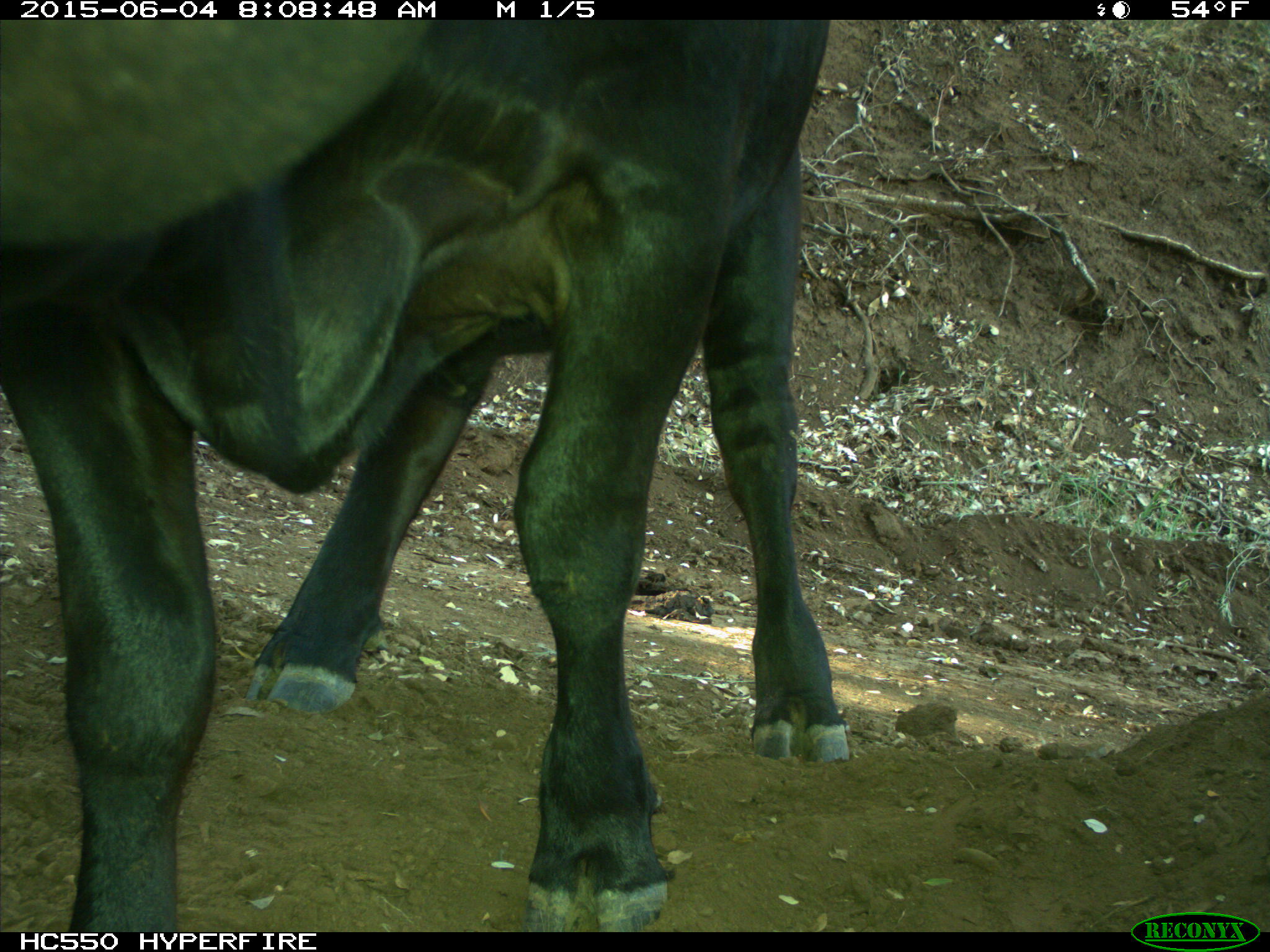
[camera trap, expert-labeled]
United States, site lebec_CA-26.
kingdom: Animalia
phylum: Chordata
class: Mammalia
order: Artiodactyla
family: Bovidae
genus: Bos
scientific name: Bos taurus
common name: domestic cow